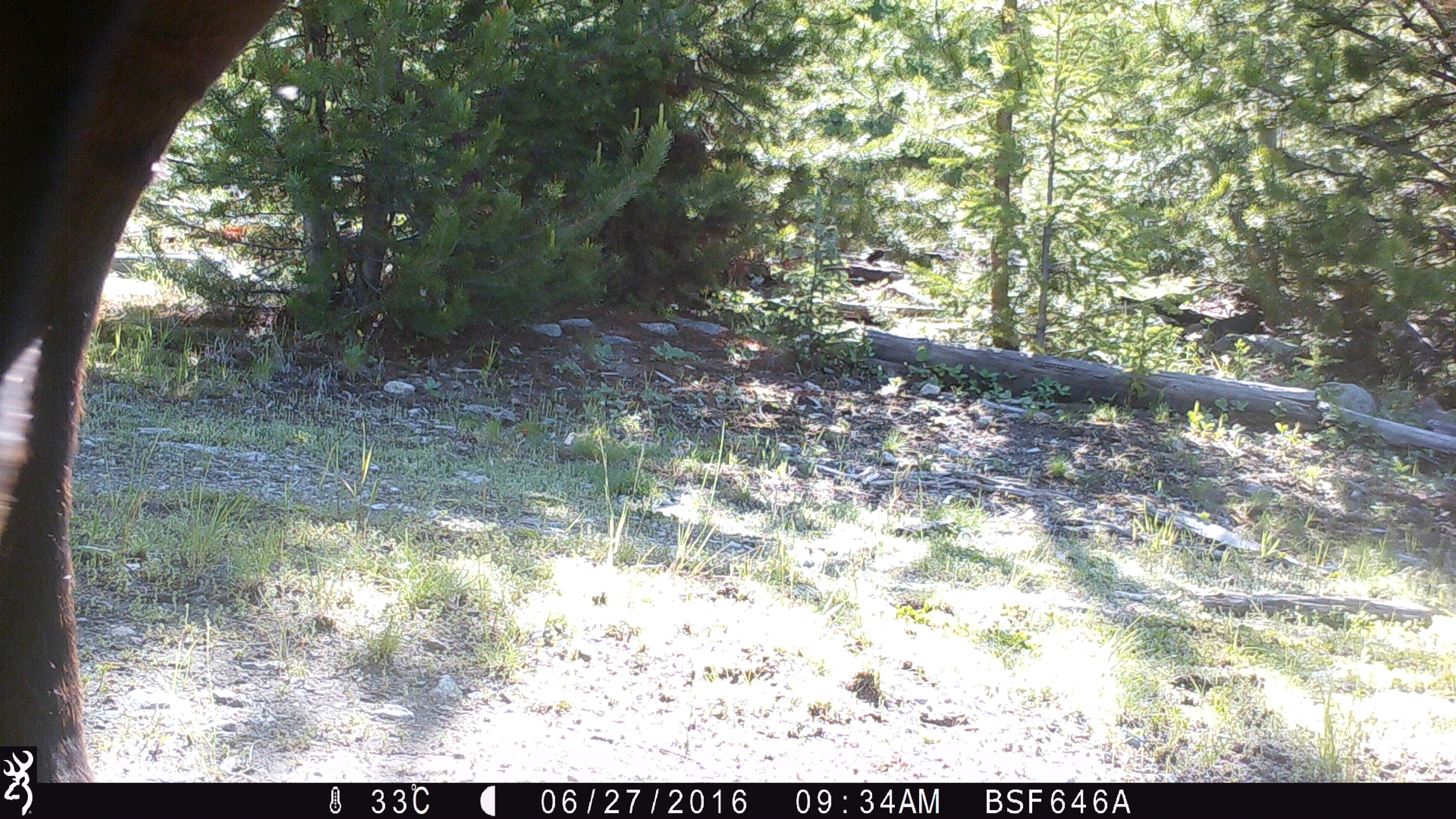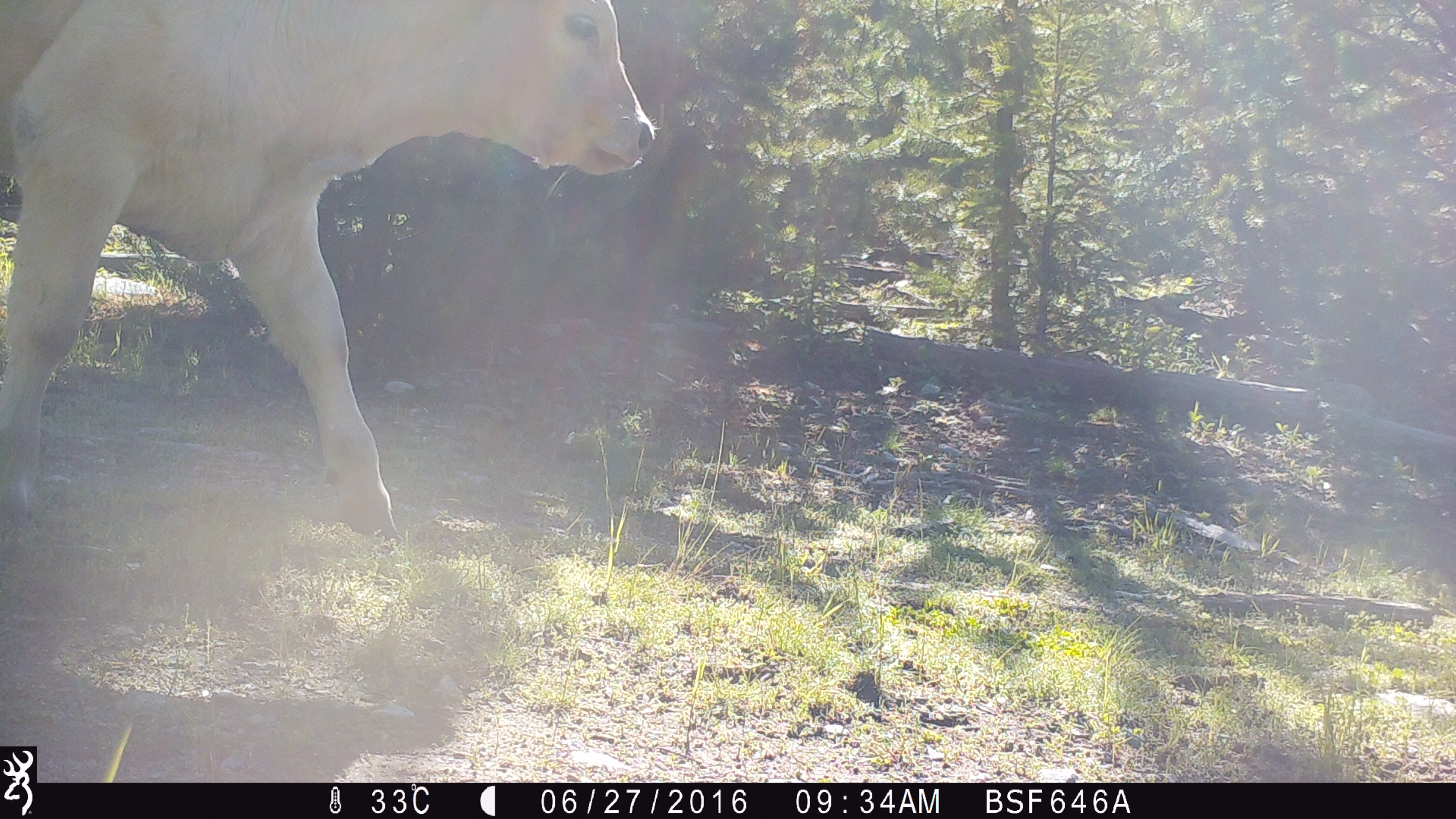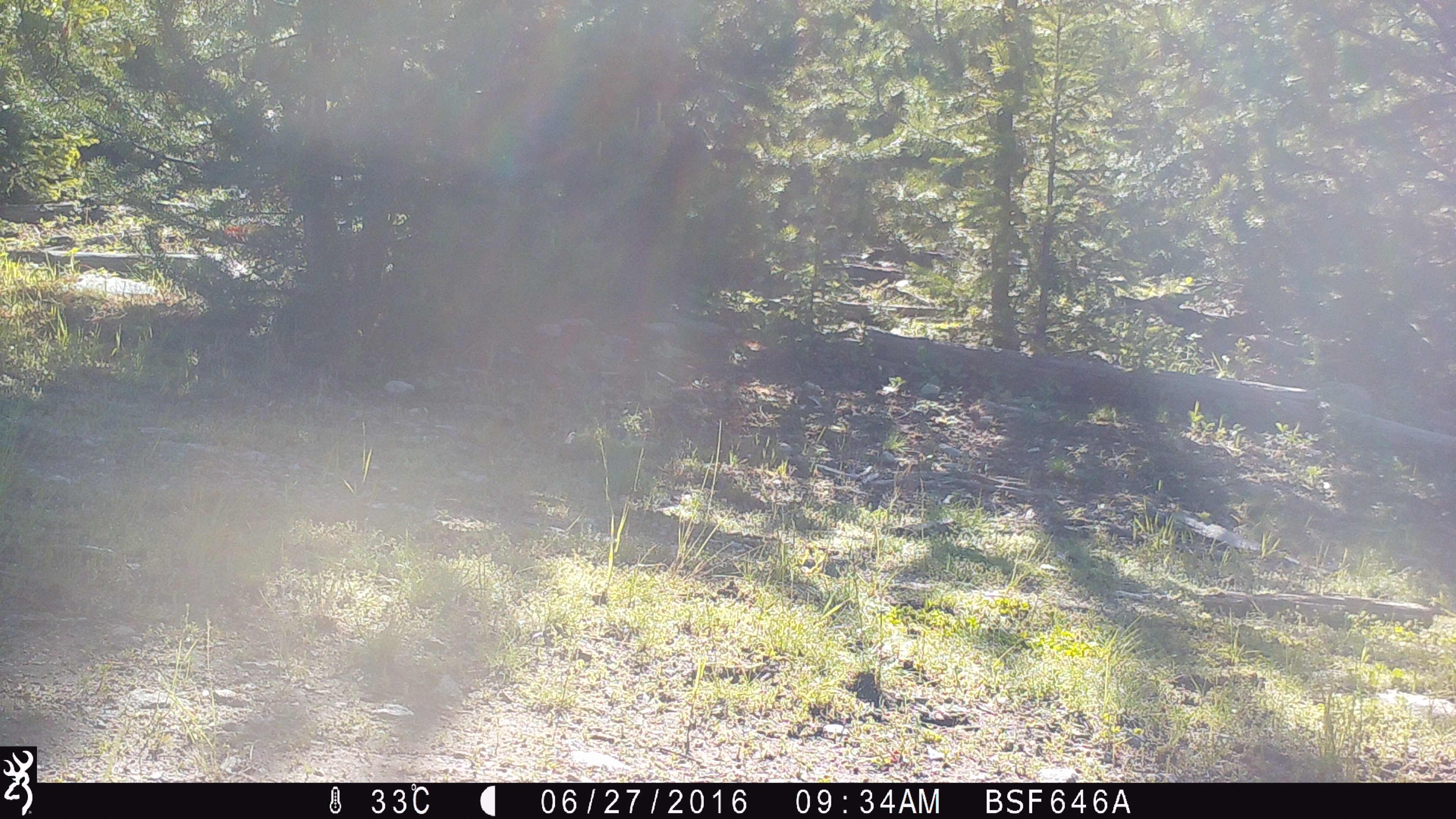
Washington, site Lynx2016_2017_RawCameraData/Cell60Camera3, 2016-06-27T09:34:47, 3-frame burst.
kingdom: Animalia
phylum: Chordata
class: Mammalia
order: Artiodactyla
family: Bovidae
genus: Bos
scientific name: Bos taurus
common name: domestic cattle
Domestic cattle (Bos taurus). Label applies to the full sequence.